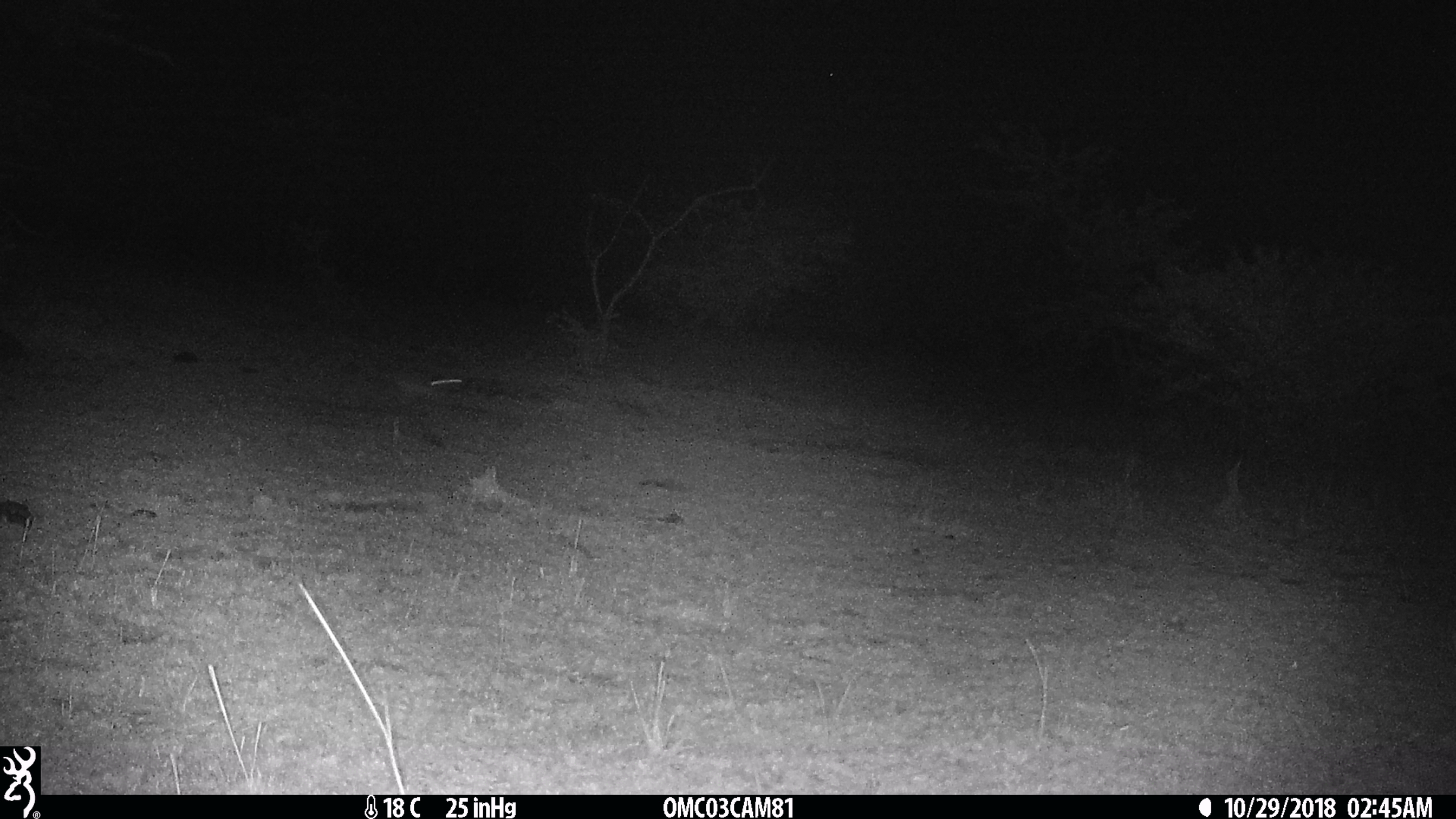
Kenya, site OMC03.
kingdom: Animalia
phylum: Chordata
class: Mammalia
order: Lagomorpha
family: Leporidae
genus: Lepus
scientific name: Lepus capensis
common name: cape hare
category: hare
Hare (cape hare) (Lepus capensis).